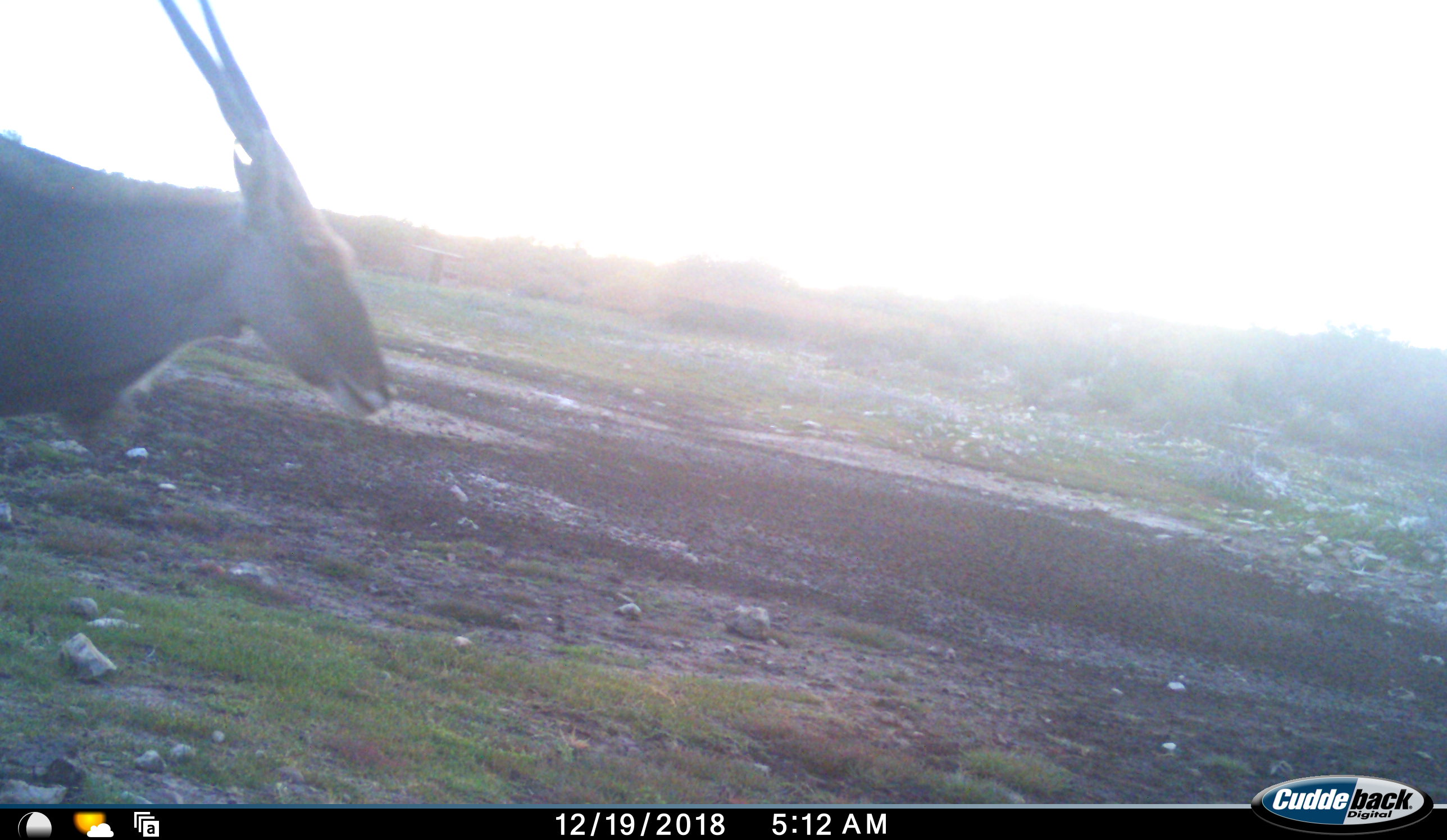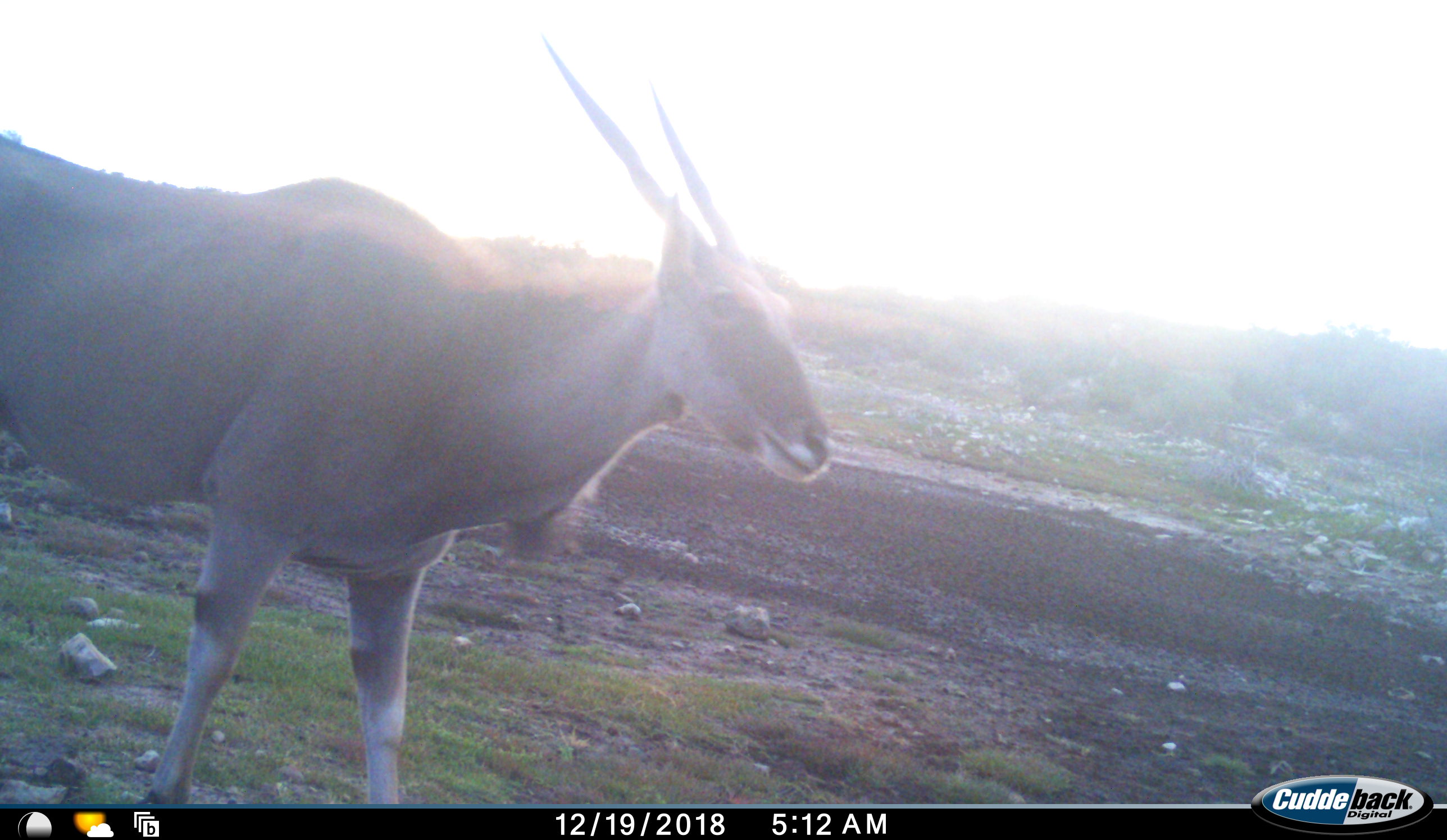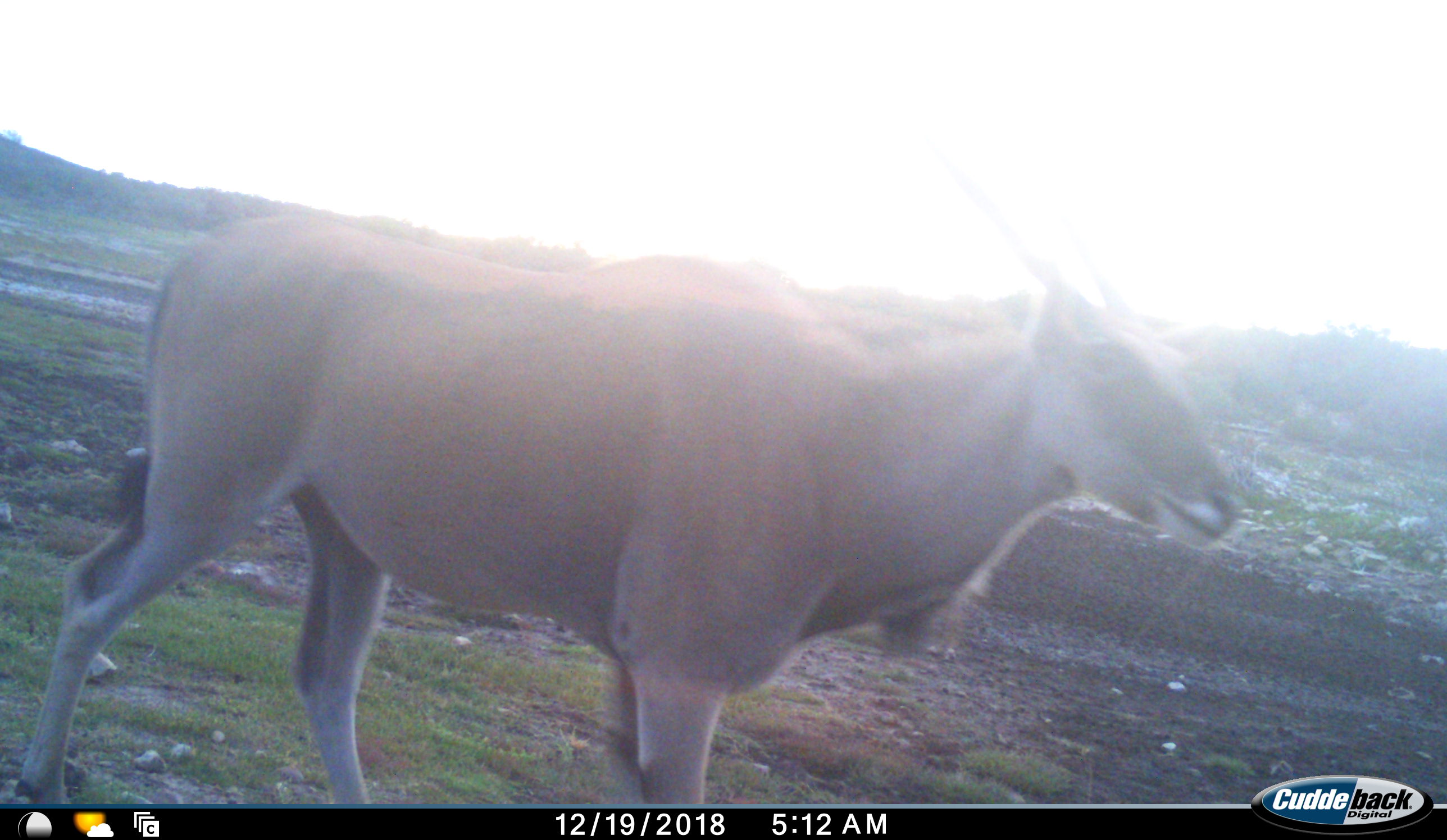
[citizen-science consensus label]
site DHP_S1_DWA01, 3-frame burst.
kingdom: Animalia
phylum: Chordata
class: Mammalia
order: Artiodactyla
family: Bovidae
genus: Tragelaphus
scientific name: Tragelaphus oryx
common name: eland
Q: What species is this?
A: Eland (Tragelaphus oryx).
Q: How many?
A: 1.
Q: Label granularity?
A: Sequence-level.